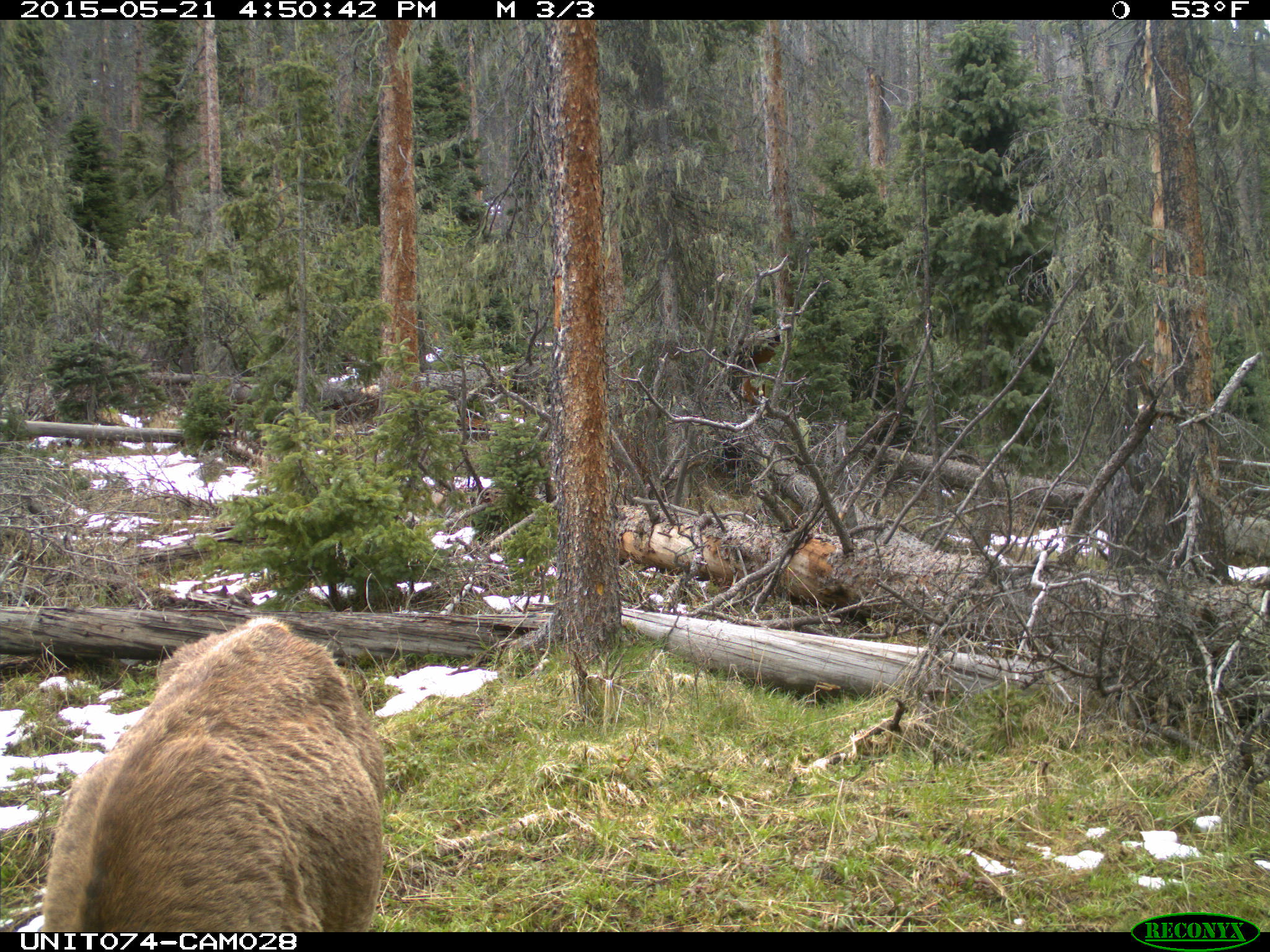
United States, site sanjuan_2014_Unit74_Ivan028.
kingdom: Animalia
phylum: Chordata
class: Mammalia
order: Artiodactyla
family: Cervidae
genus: Cervus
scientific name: Cervus elaphus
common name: red deer